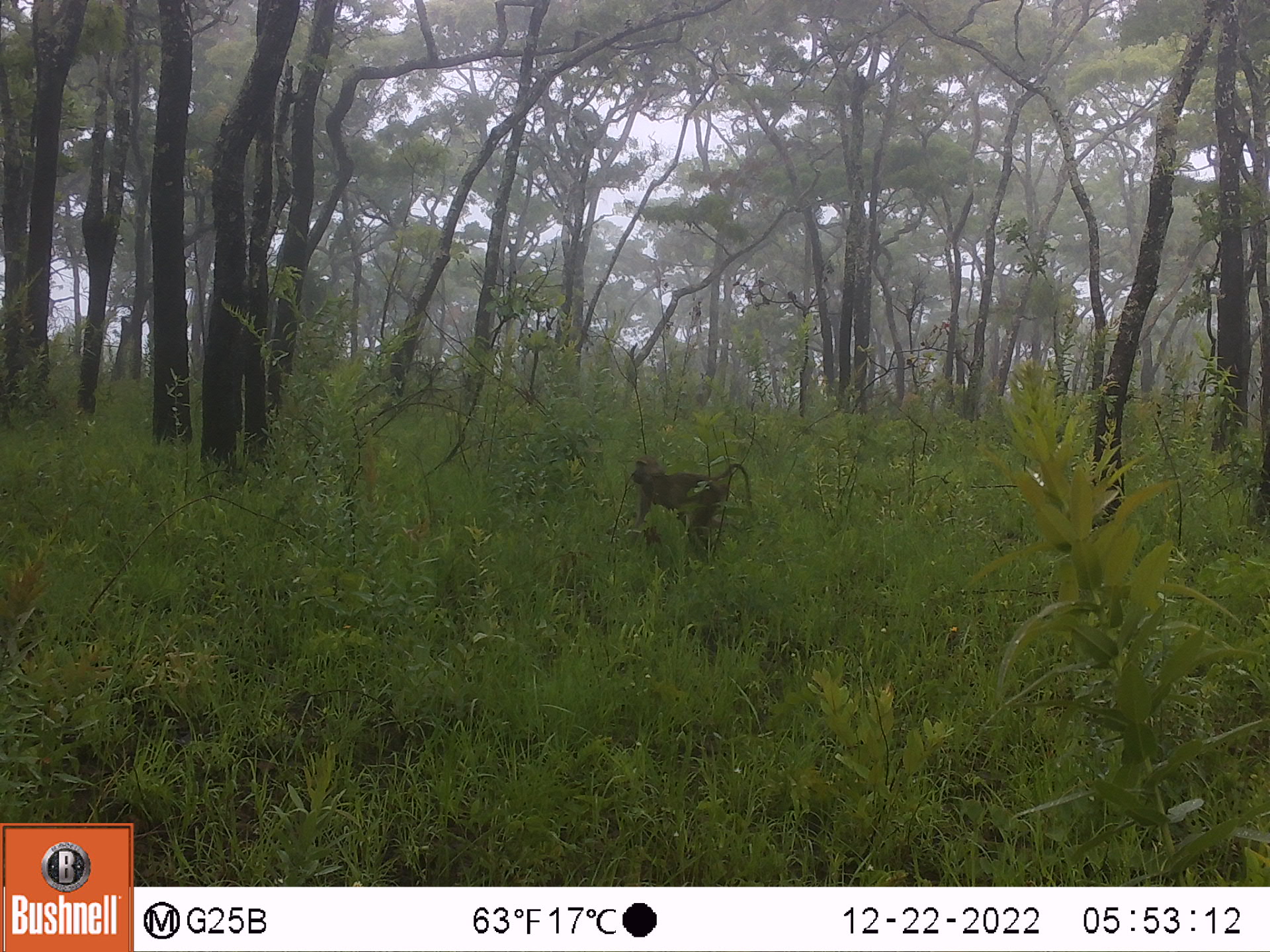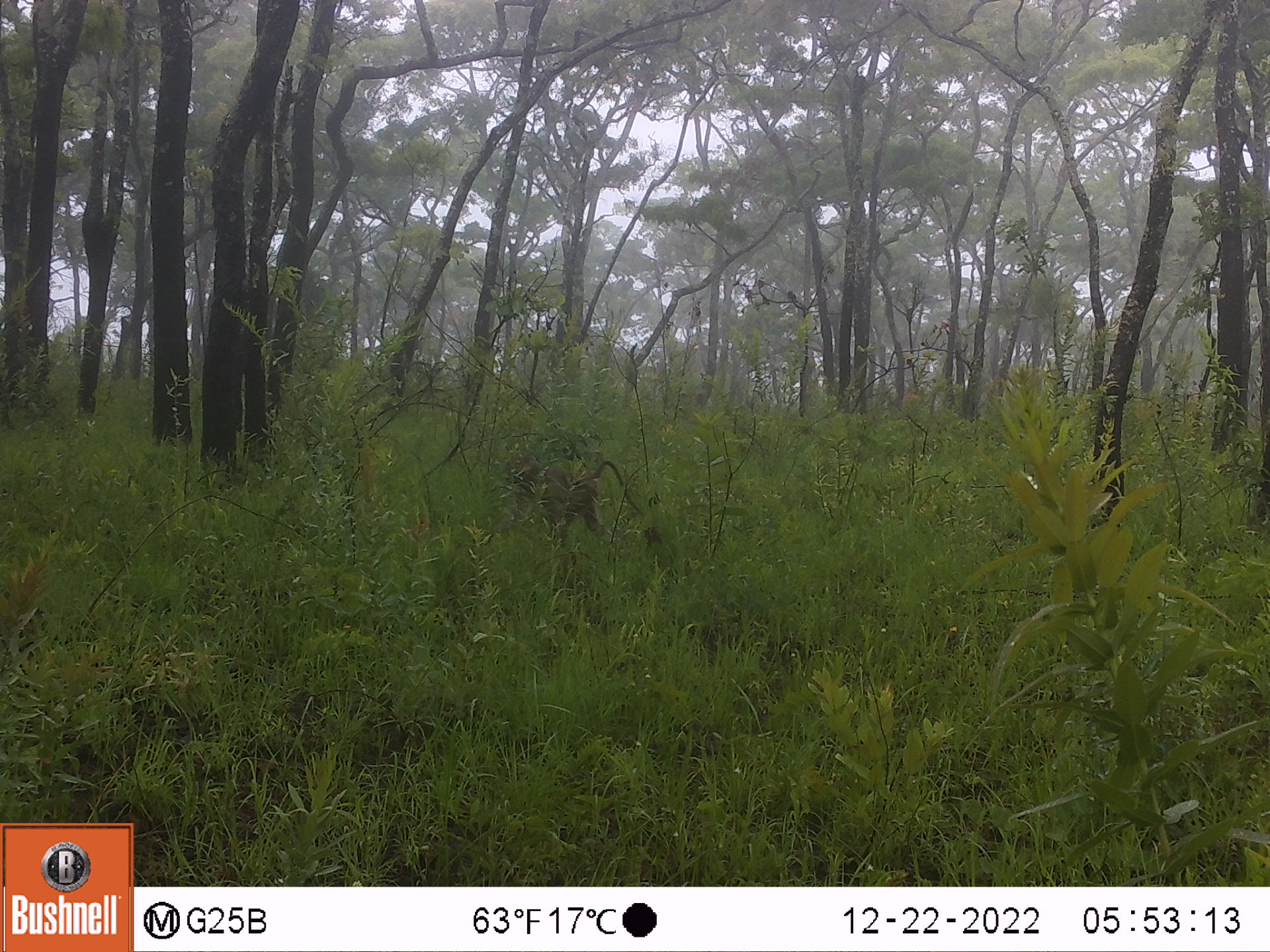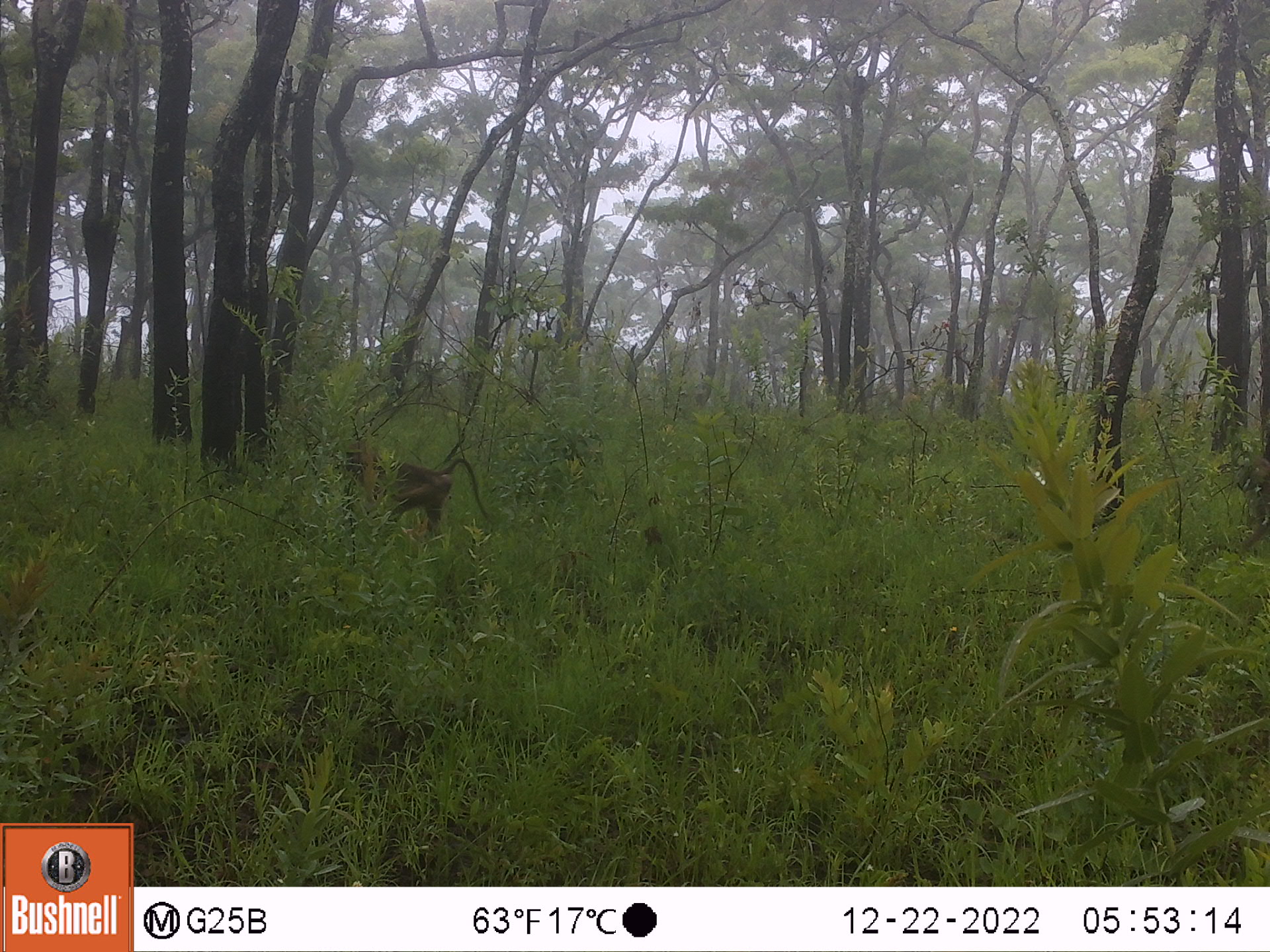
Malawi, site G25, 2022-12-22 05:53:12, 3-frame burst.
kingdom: Animalia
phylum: Chordata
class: Mammalia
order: Primates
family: Cercopithecidae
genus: Papio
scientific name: Papio cynocephalus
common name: yellow baboon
Yellow baboon (Papio cynocephalus), count 1.